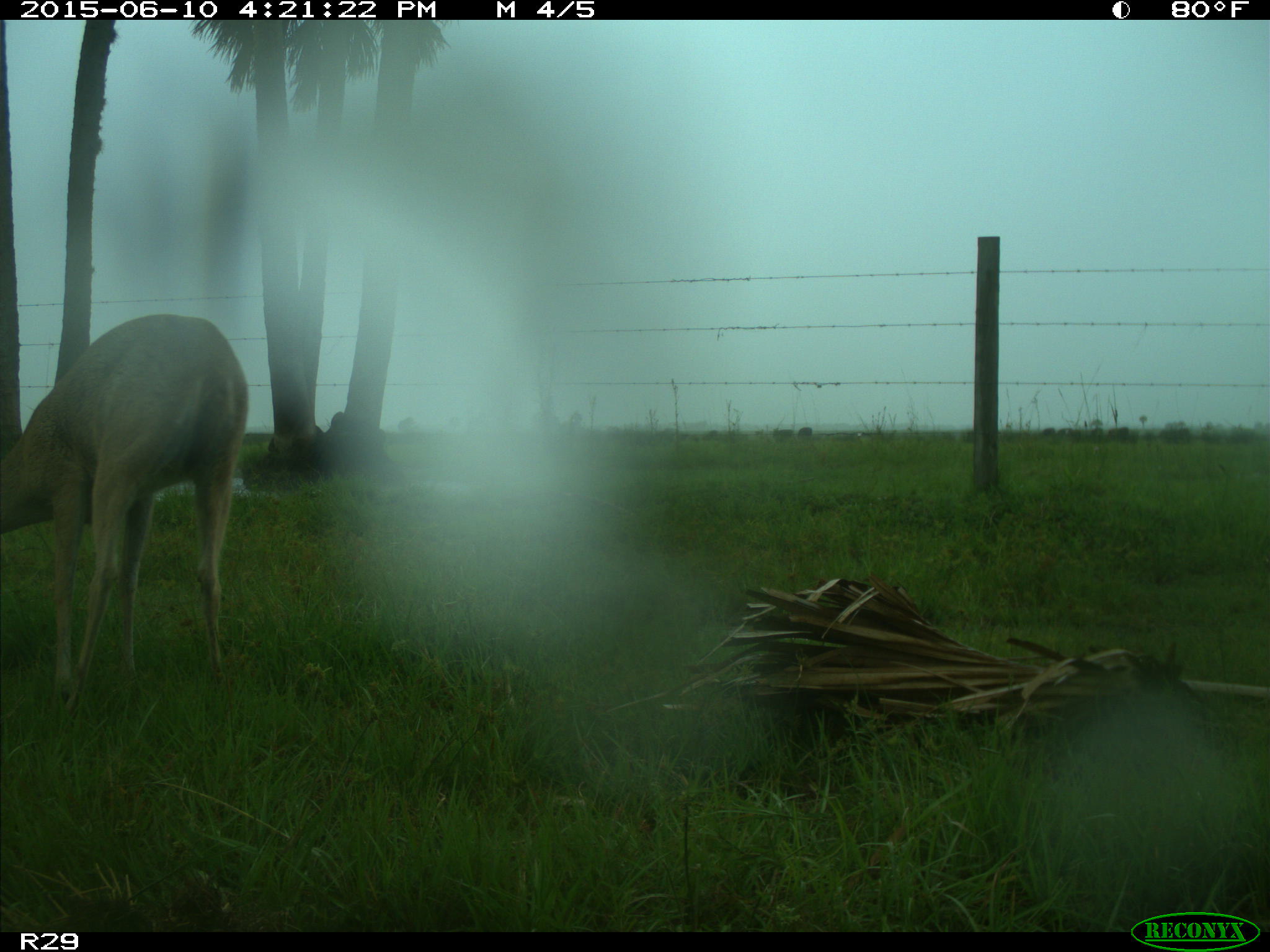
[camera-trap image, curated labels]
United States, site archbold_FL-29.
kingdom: Animalia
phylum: Chordata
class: Mammalia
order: Artiodactyla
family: Cervidae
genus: Odocoileus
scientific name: Odocoileus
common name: deer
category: unidentified deer